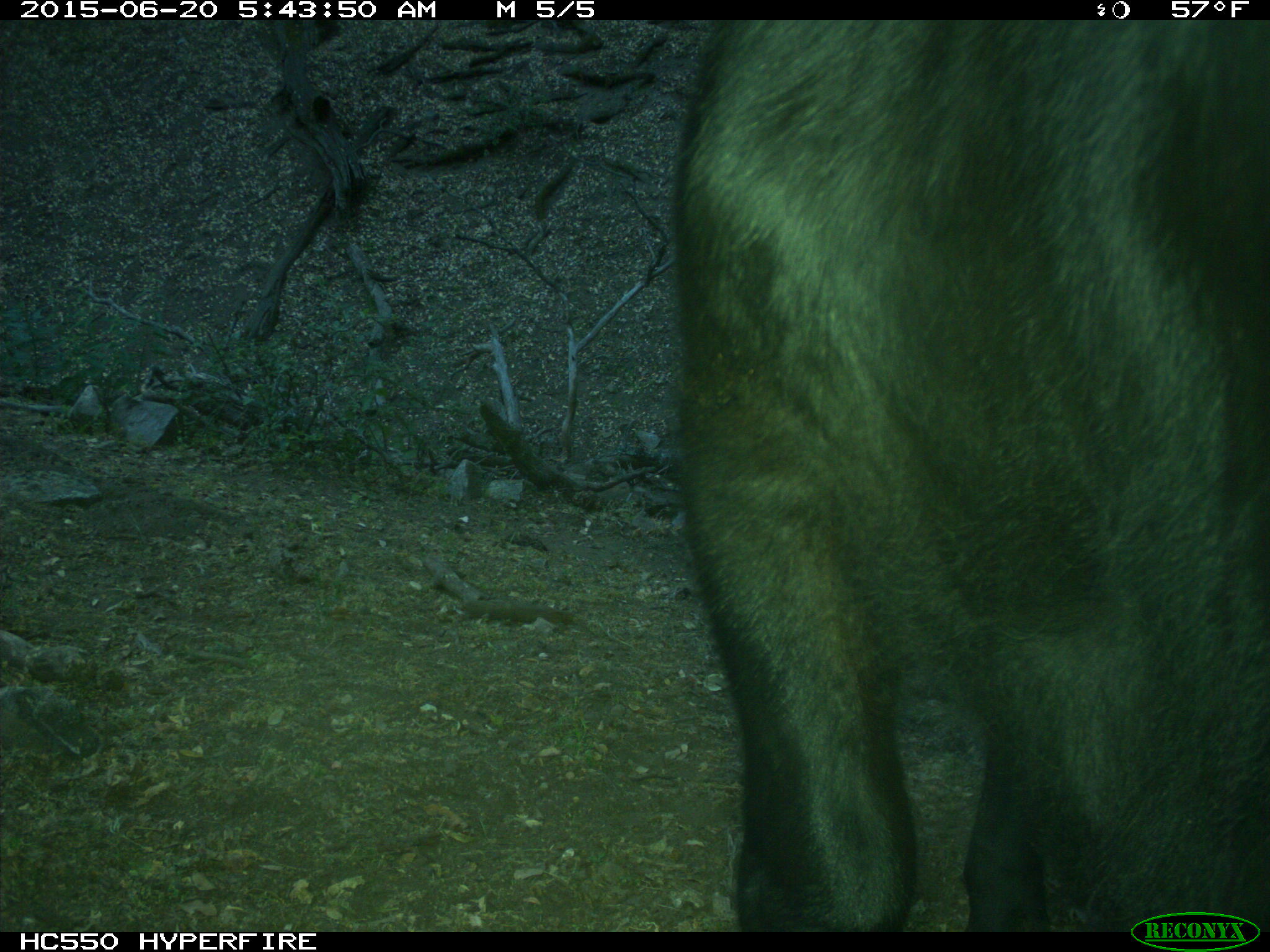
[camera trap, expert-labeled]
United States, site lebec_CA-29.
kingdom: Animalia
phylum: Chordata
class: Mammalia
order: Artiodactyla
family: Bovidae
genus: Bos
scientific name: Bos taurus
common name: domestic cow